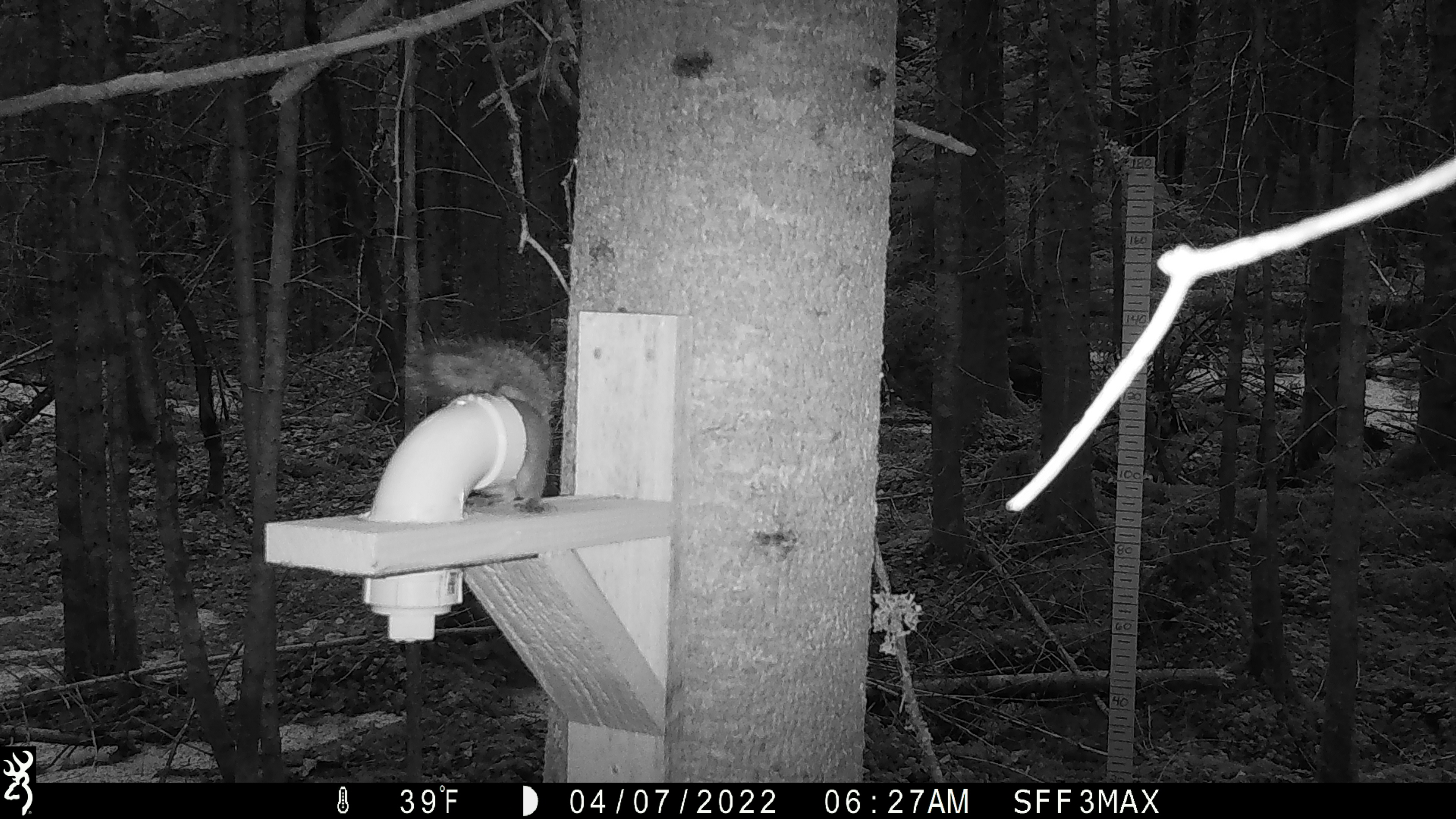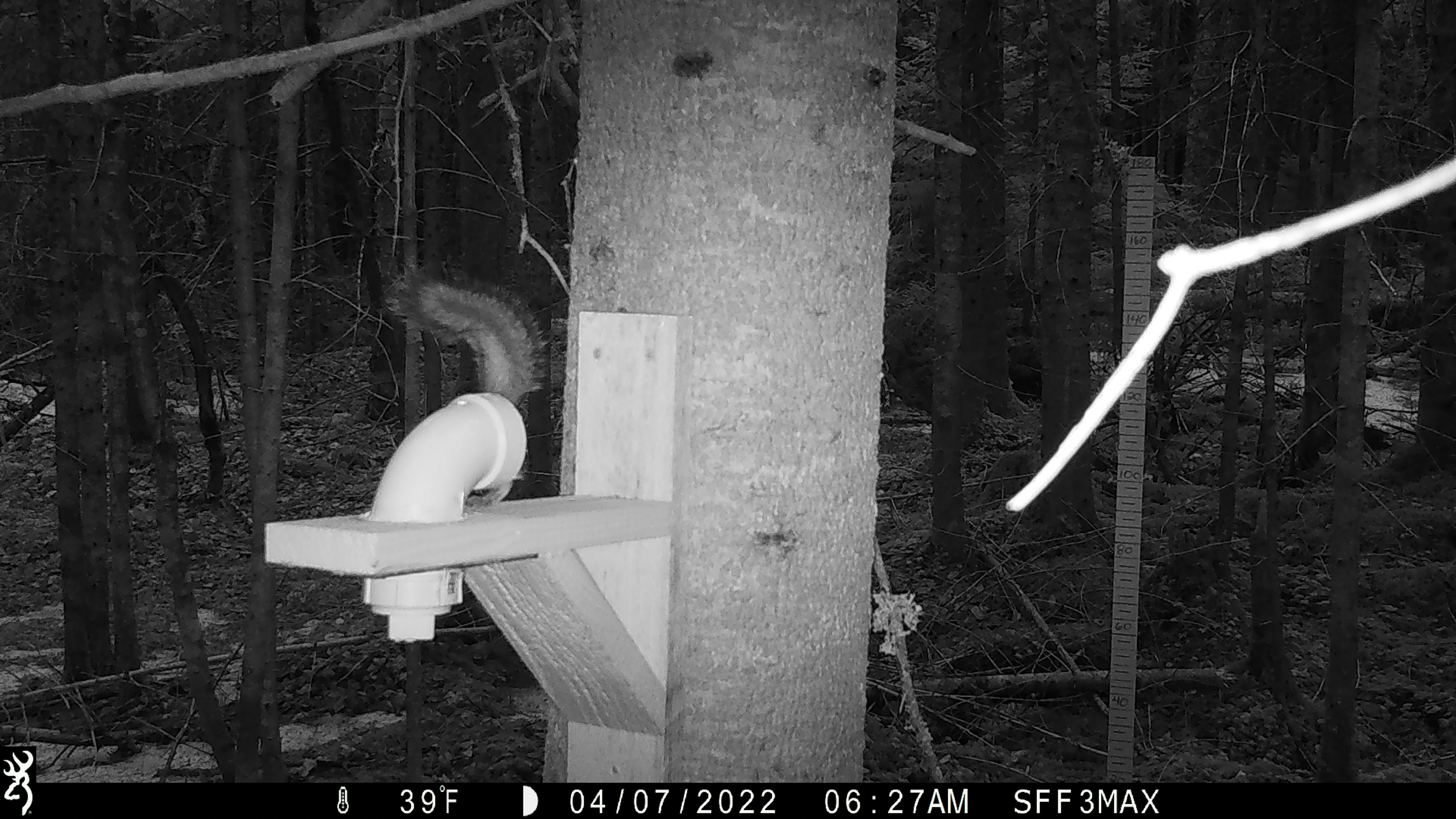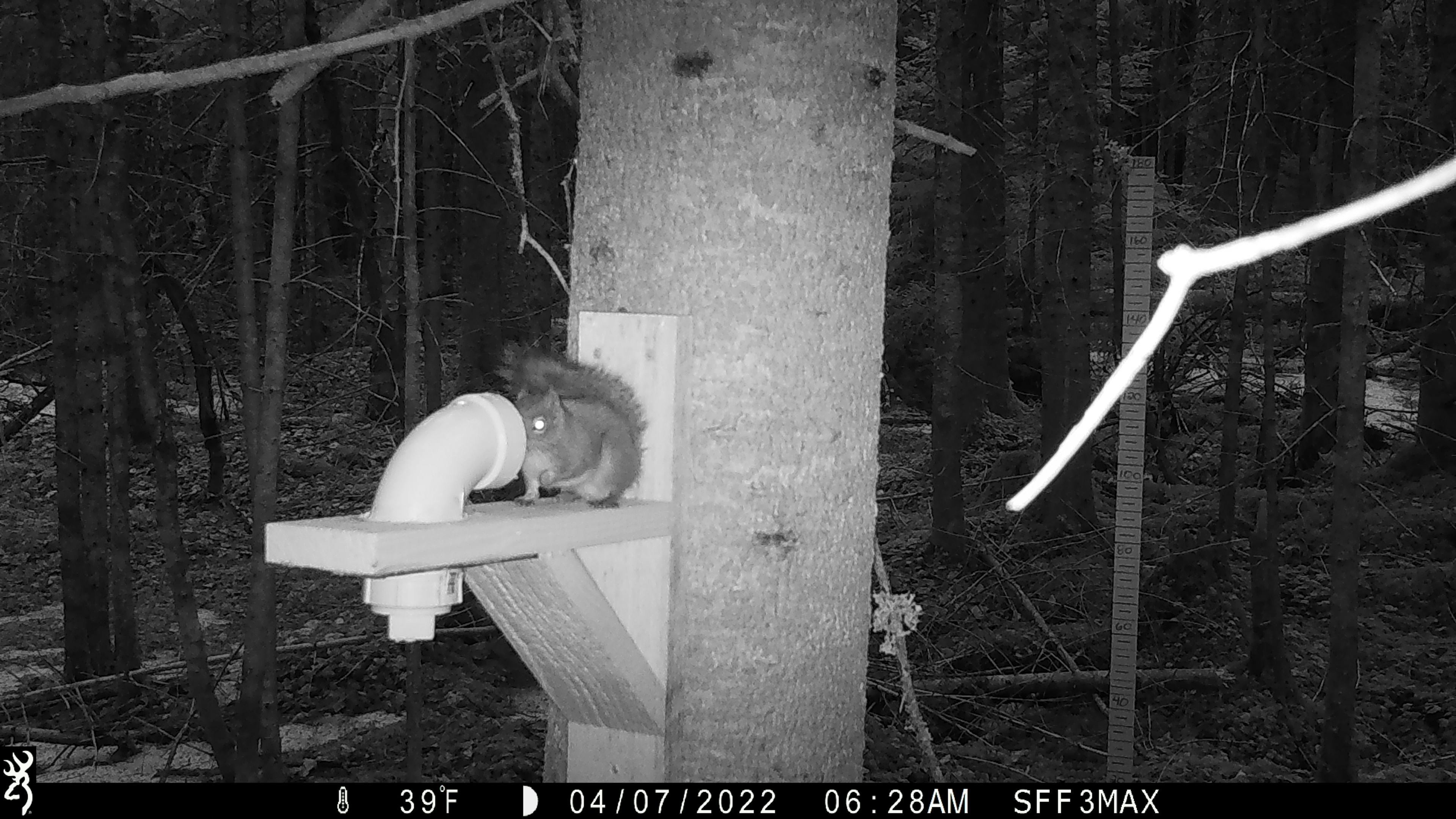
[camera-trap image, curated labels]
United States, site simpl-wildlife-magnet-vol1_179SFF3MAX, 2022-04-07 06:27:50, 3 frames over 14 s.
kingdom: Animalia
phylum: Chordata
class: Mammalia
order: Rodentia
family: Sciuridae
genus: Tamiasciurus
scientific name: Tamiasciurus hudsonicus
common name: red squirrel